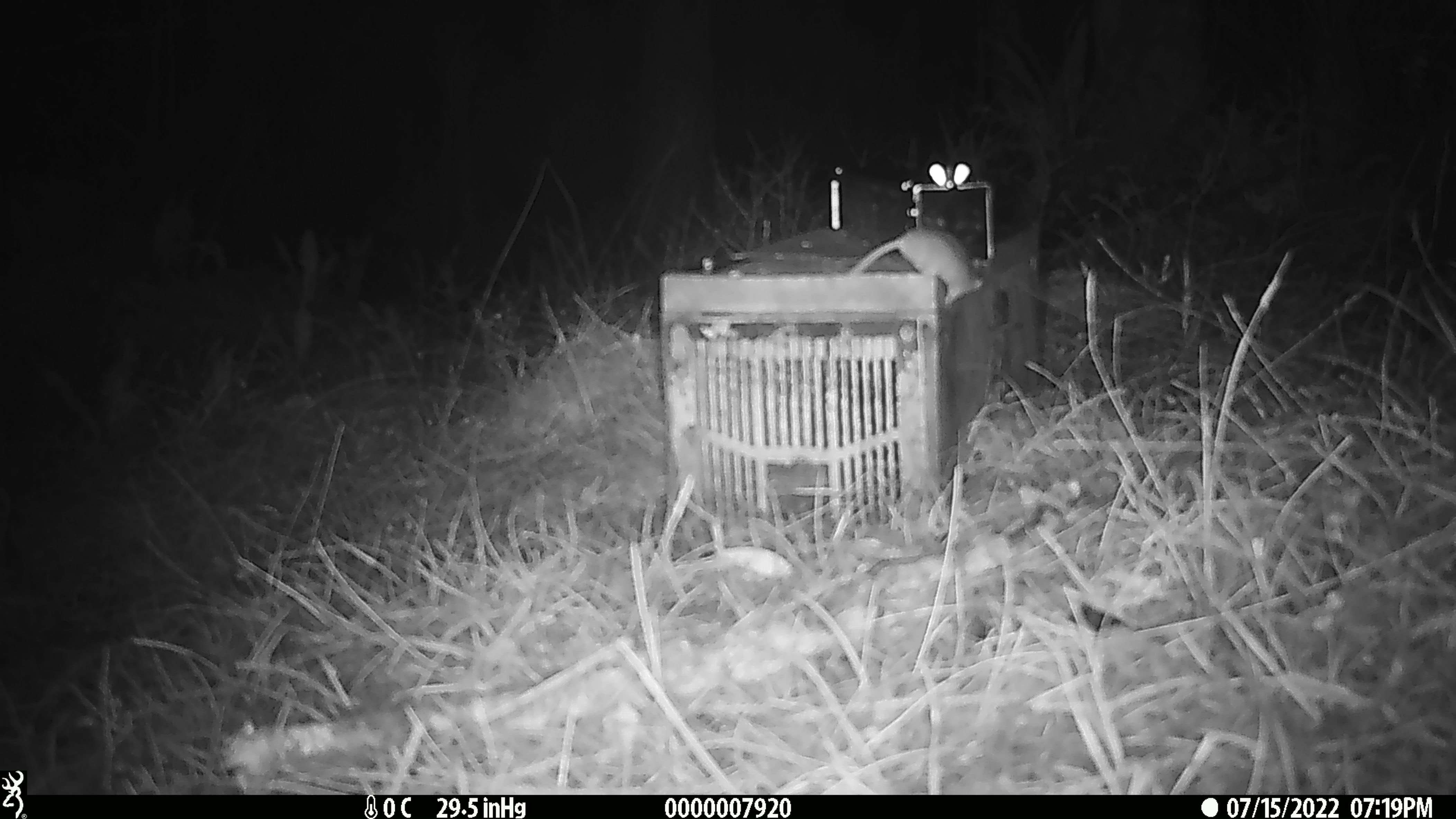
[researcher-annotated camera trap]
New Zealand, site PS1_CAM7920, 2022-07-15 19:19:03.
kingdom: Animalia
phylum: Chordata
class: Mammalia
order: Rodentia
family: Muridae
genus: Mus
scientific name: Mus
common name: mouse